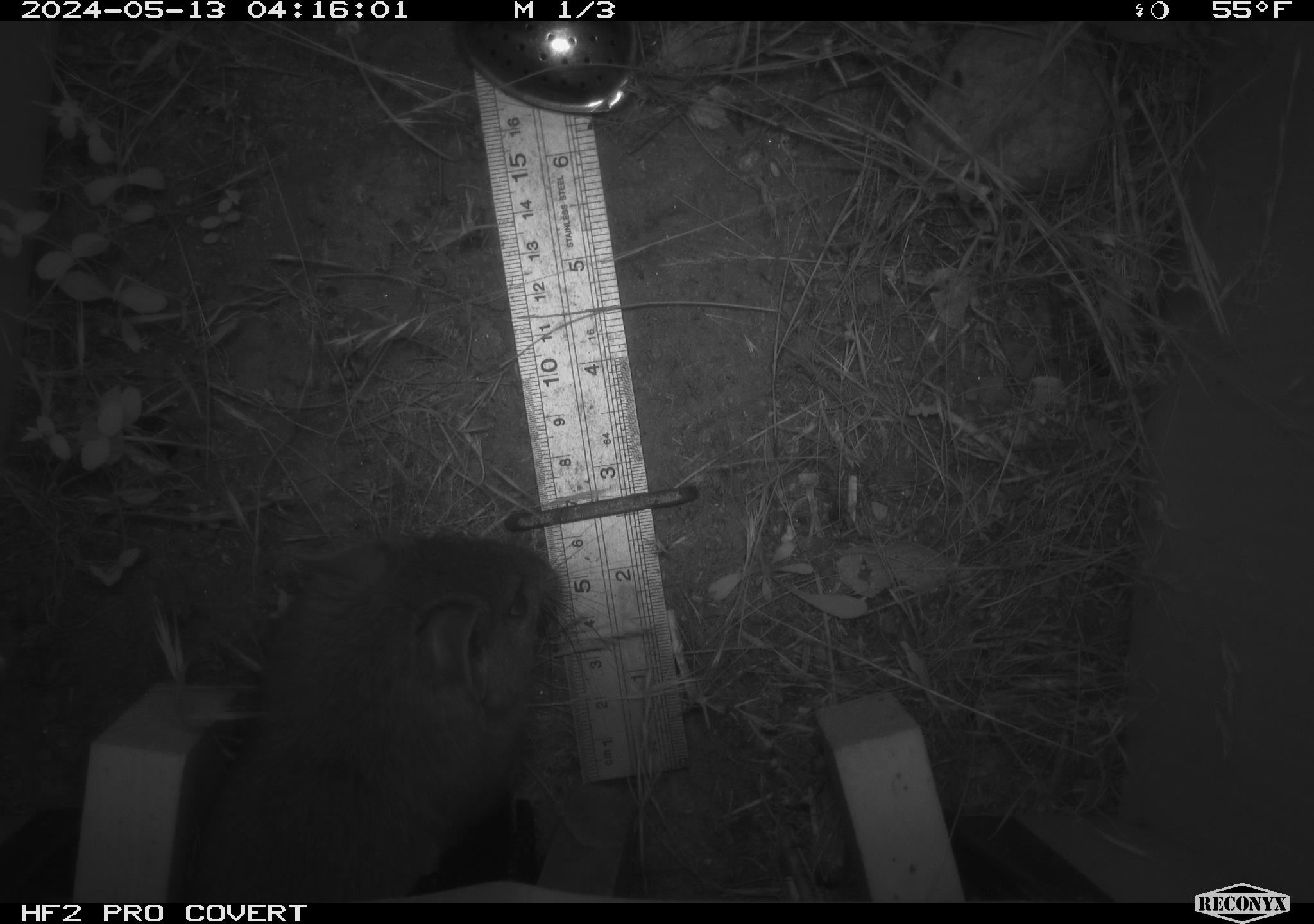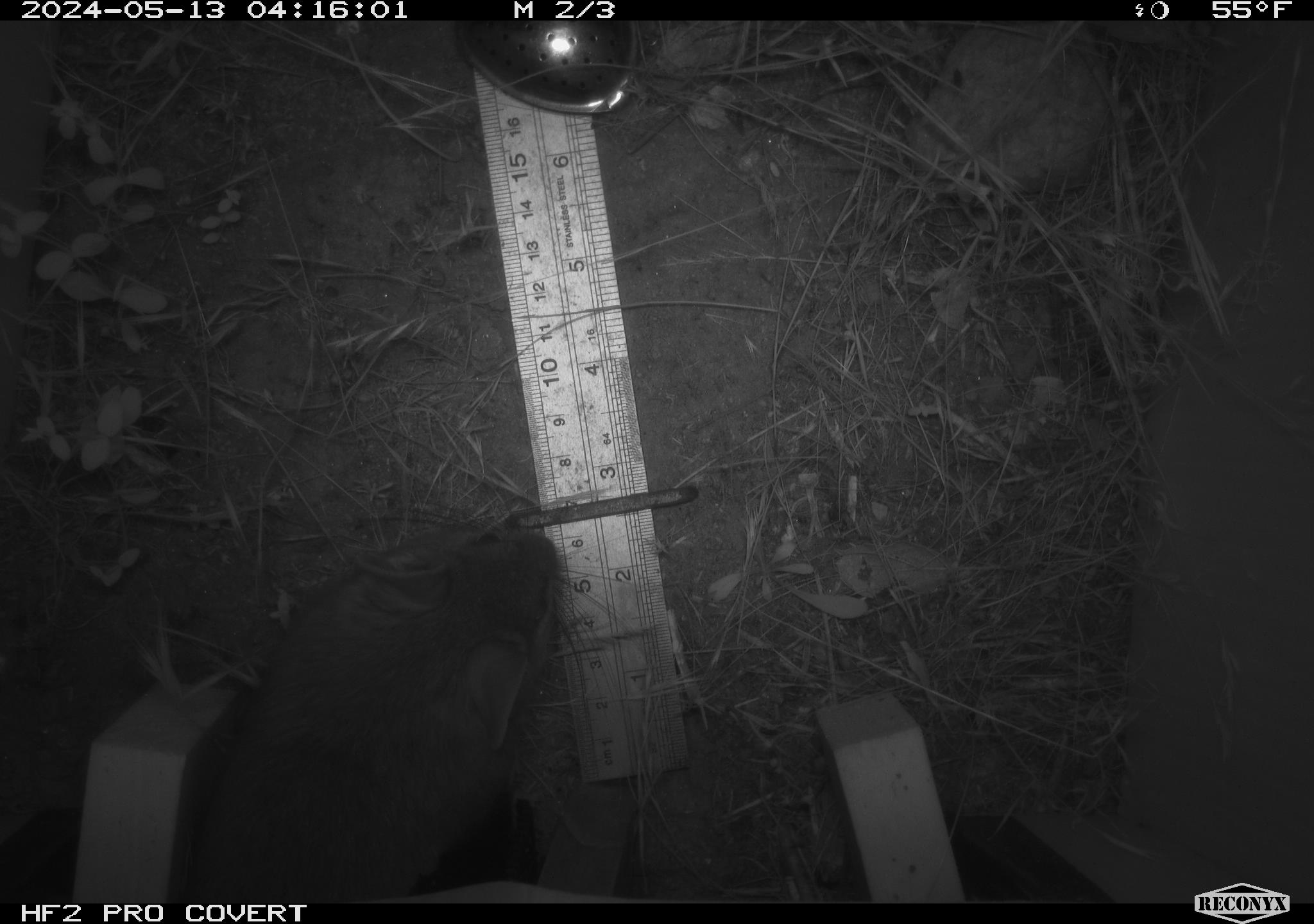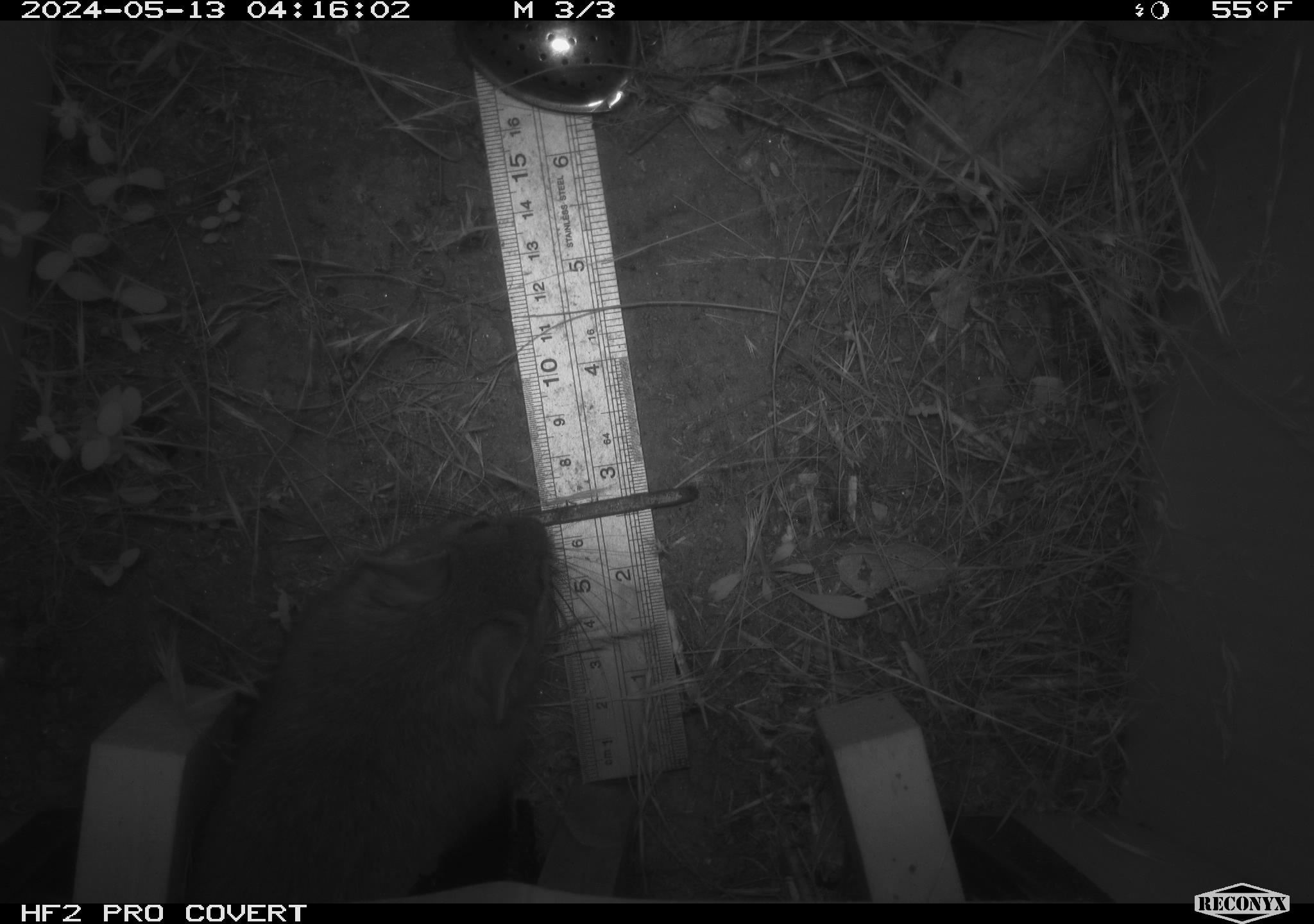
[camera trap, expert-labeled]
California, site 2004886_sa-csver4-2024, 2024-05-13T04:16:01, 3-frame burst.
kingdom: Animalia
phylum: Chordata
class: Mammalia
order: Rodentia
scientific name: Rodentia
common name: woodrat or rat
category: woodrat or rat species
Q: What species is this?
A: Woodrat or rat species (woodrat or rat) (Rodentia).